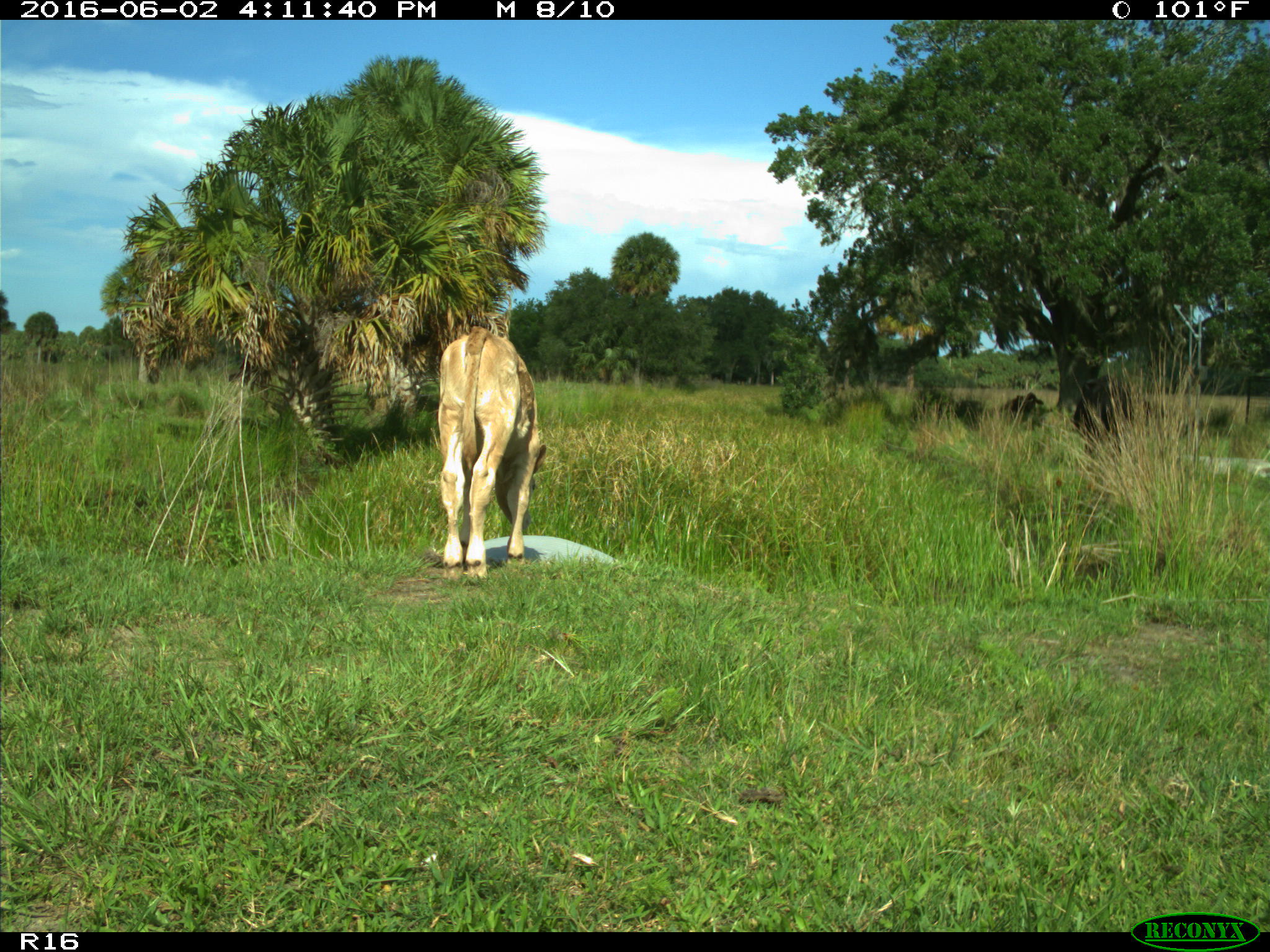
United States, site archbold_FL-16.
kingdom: Animalia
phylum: Chordata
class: Mammalia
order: Artiodactyla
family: Bovidae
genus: Bos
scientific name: Bos taurus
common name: domestic cow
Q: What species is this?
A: Bos taurus (domestic cow).